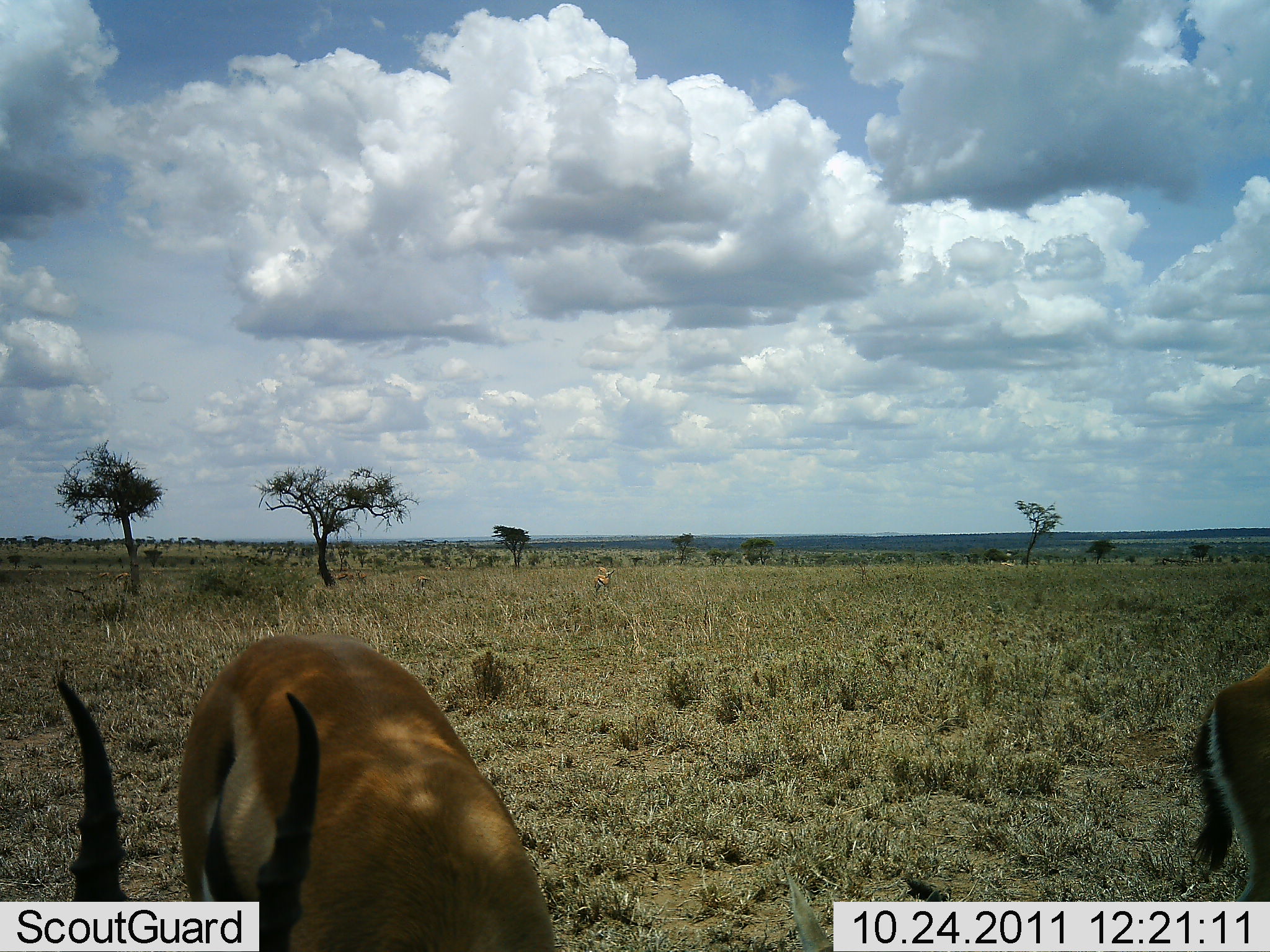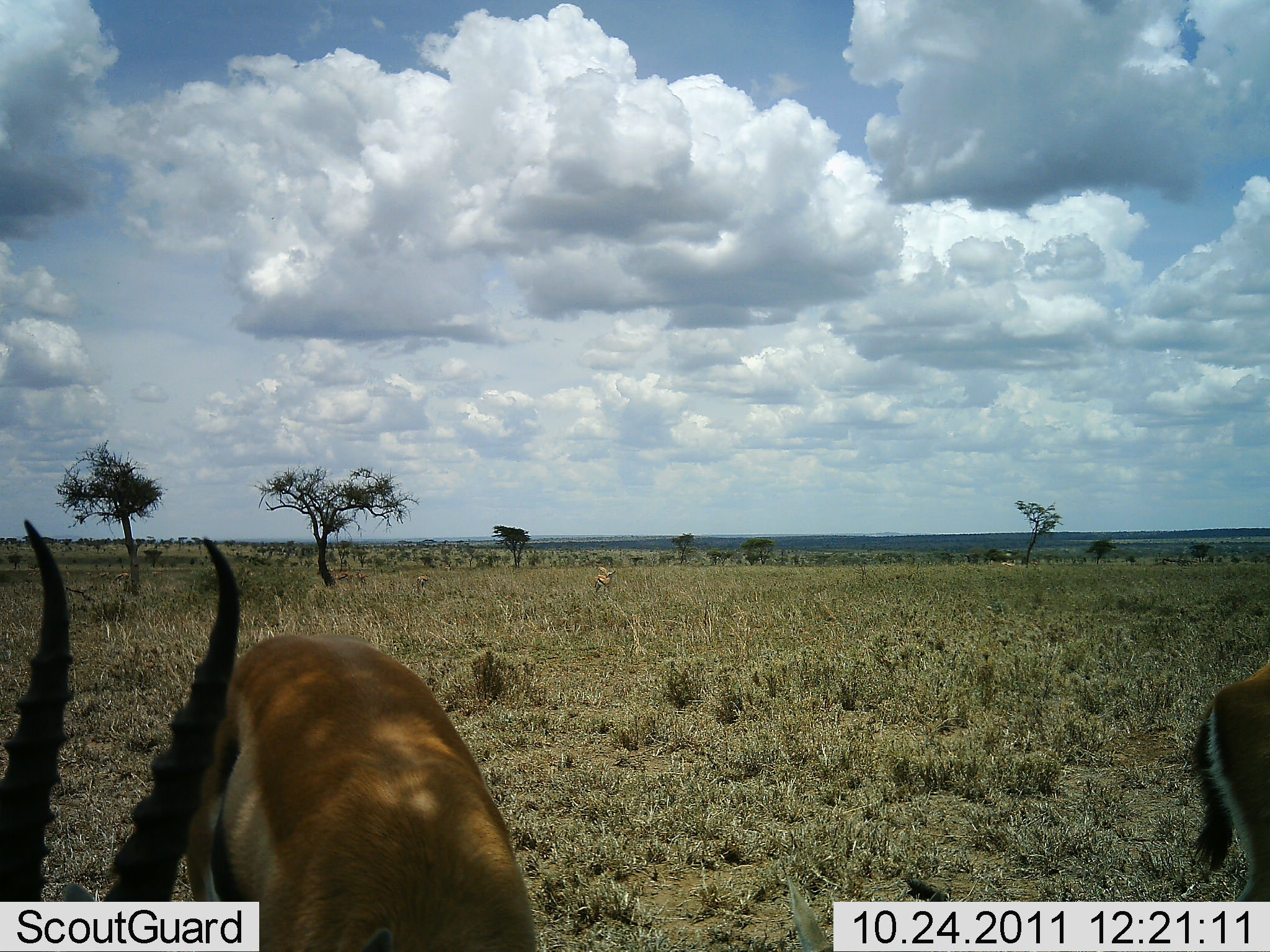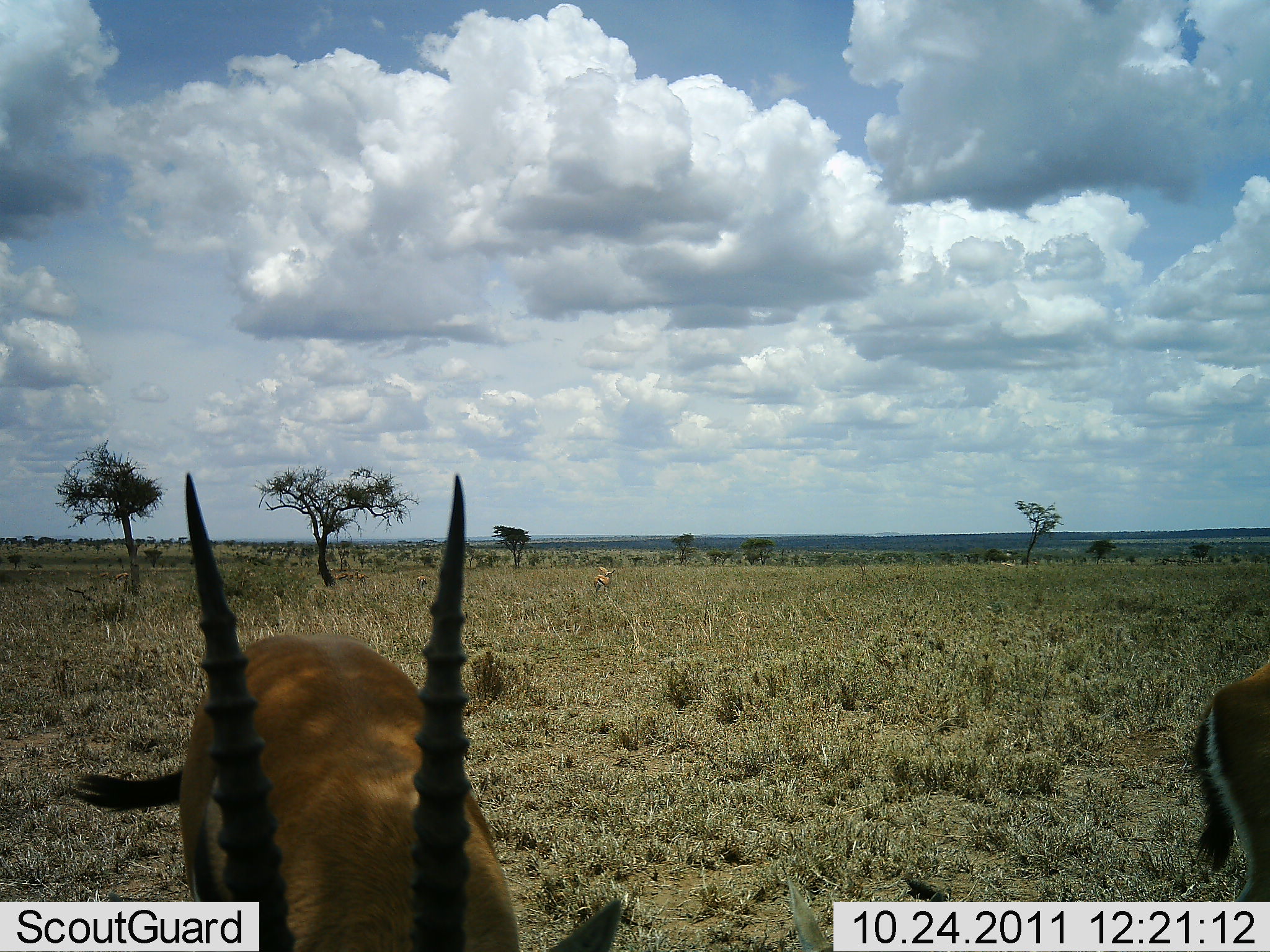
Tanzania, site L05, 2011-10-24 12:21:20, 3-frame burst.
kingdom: Animalia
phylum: Chordata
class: Mammalia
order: Artiodactyla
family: Bovidae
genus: Eudorcas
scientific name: Eudorcas thomsonii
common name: thomson's gazelle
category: gazellethomsons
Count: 2.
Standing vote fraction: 80%.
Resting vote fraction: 0%.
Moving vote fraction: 13%.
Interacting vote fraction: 0%.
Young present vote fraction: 0%.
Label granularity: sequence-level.